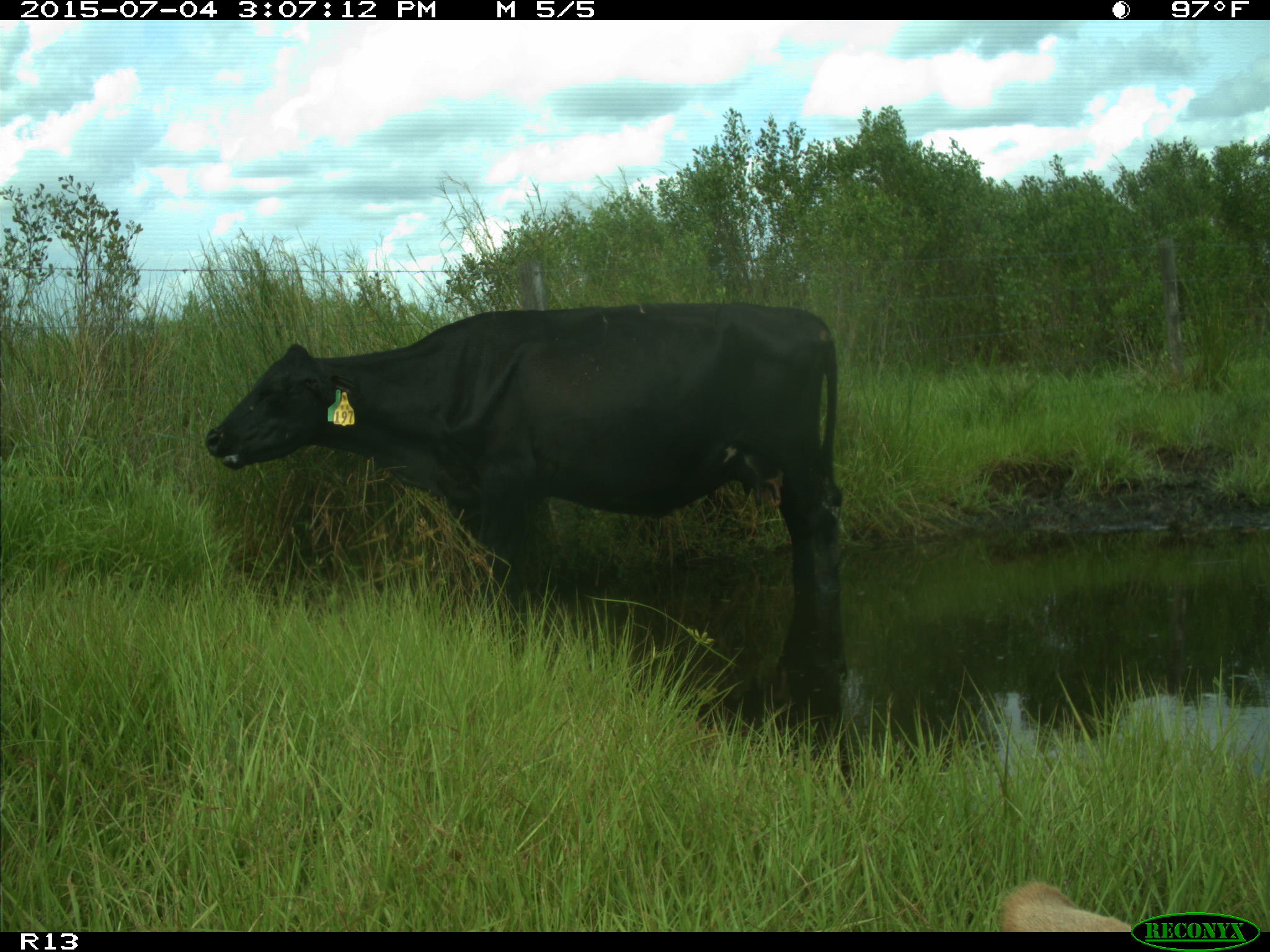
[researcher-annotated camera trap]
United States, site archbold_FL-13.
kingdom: Animalia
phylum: Chordata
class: Mammalia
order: Artiodactyla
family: Bovidae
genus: Bos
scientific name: Bos taurus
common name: domestic cow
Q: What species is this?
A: Bos taurus (domestic cow).